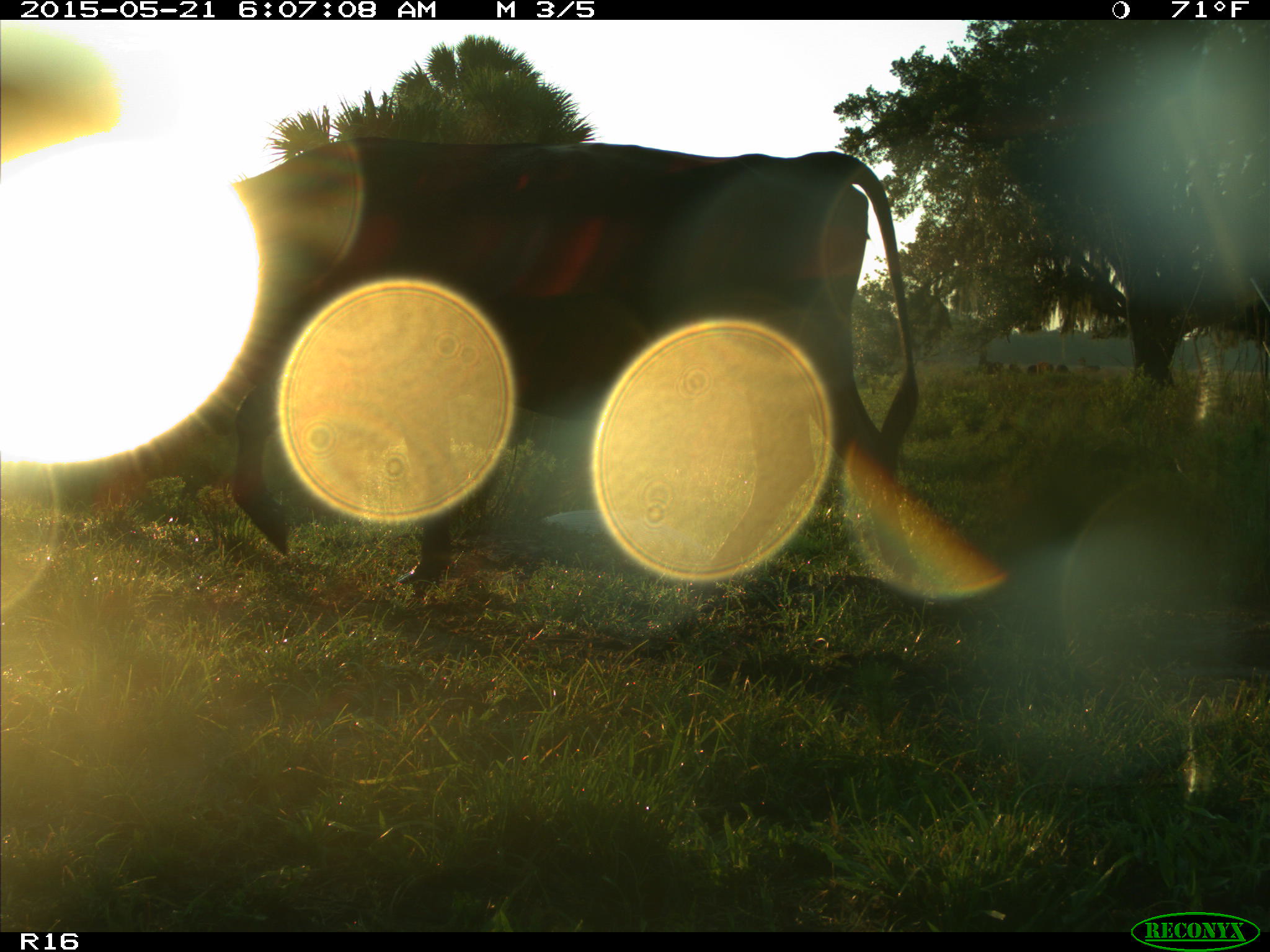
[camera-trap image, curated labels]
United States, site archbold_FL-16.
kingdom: Animalia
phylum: Chordata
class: Mammalia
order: Artiodactyla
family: Bovidae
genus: Bos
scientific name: Bos taurus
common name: domestic cow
Bos taurus (domestic cow).